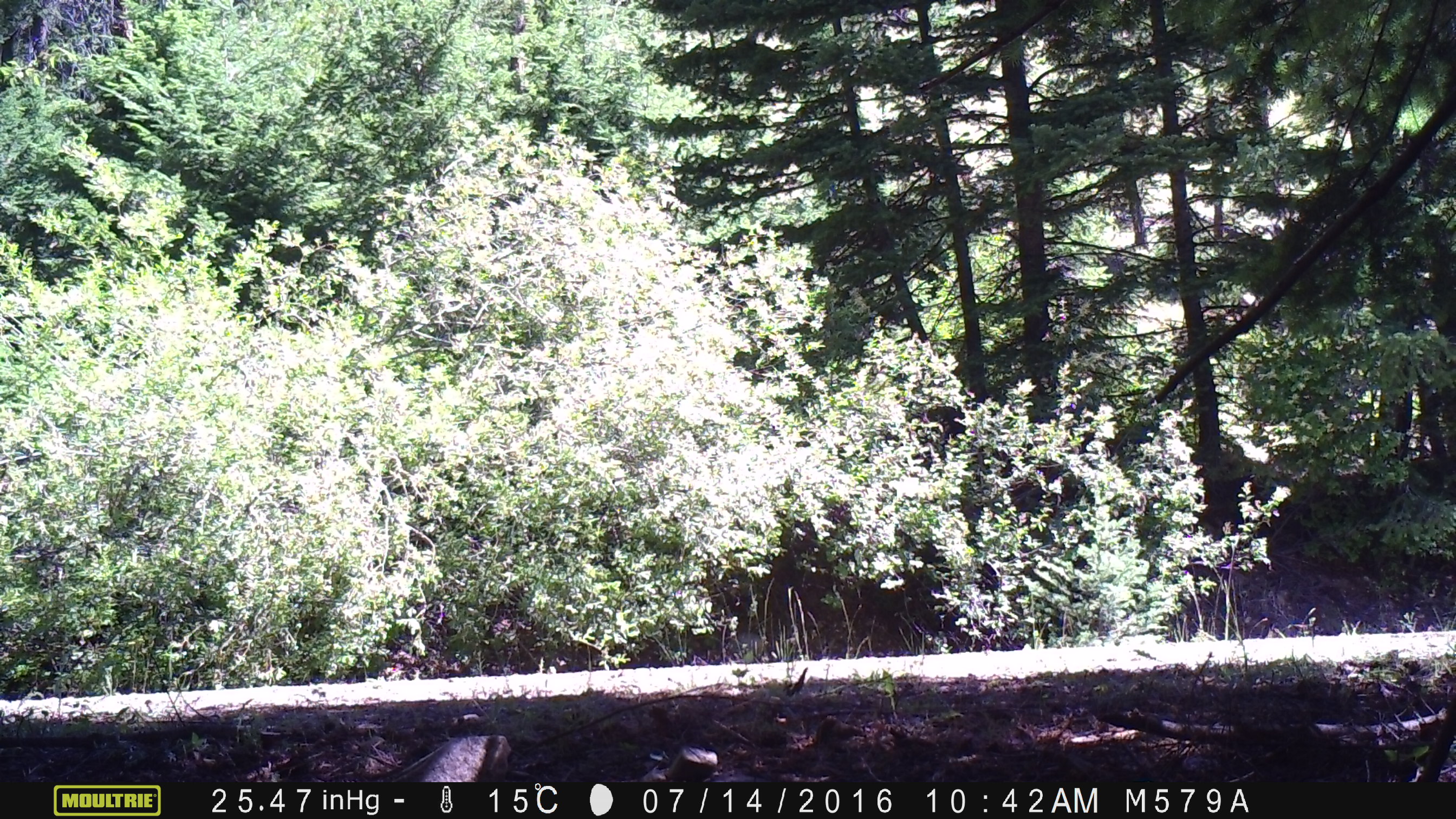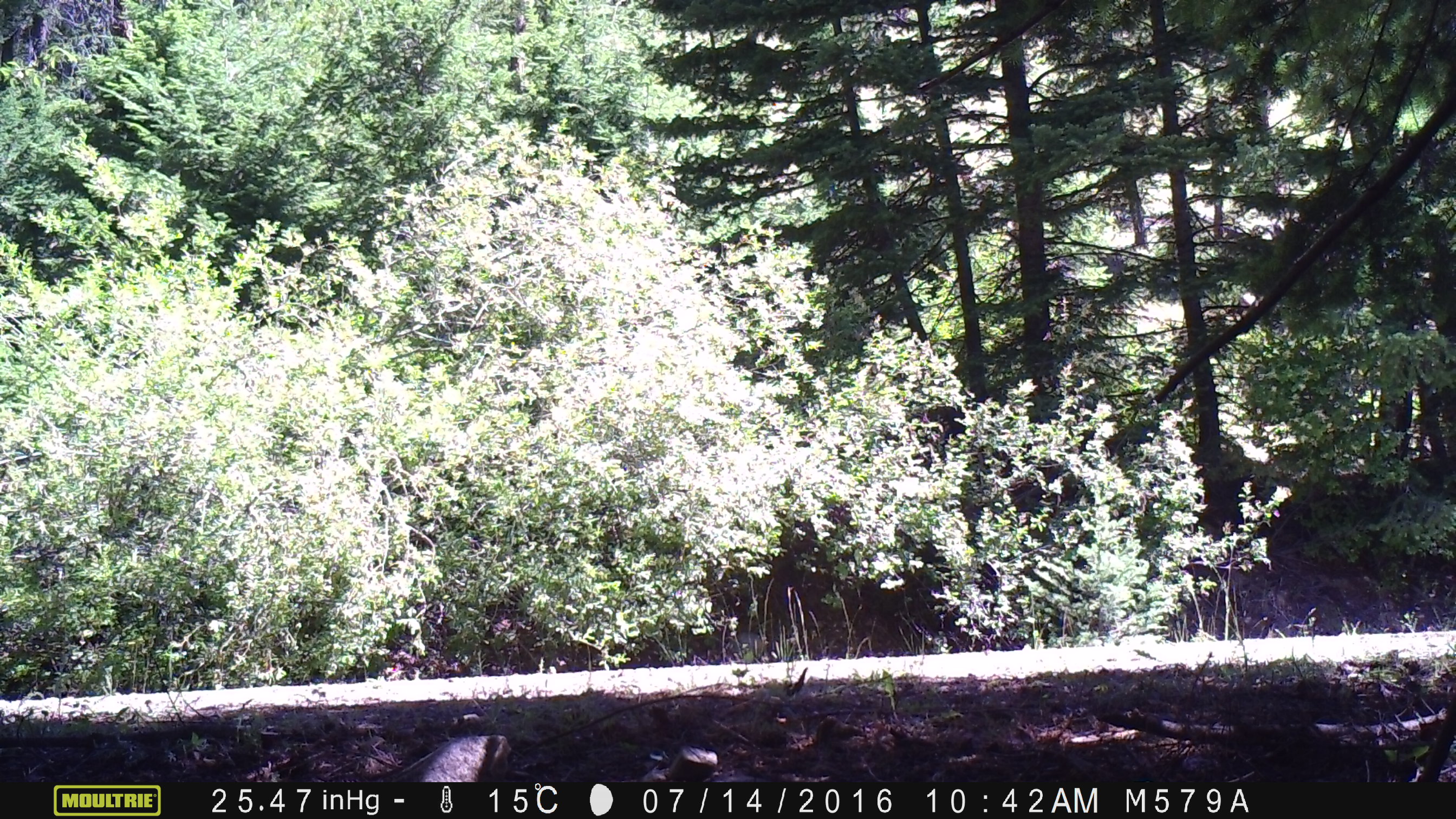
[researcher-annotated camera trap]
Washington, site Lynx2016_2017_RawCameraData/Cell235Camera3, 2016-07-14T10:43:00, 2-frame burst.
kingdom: Animalia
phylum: Chordata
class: Mammalia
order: Artiodactyla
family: Bovidae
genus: Bos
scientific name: Bos taurus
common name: domestic cattle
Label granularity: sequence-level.